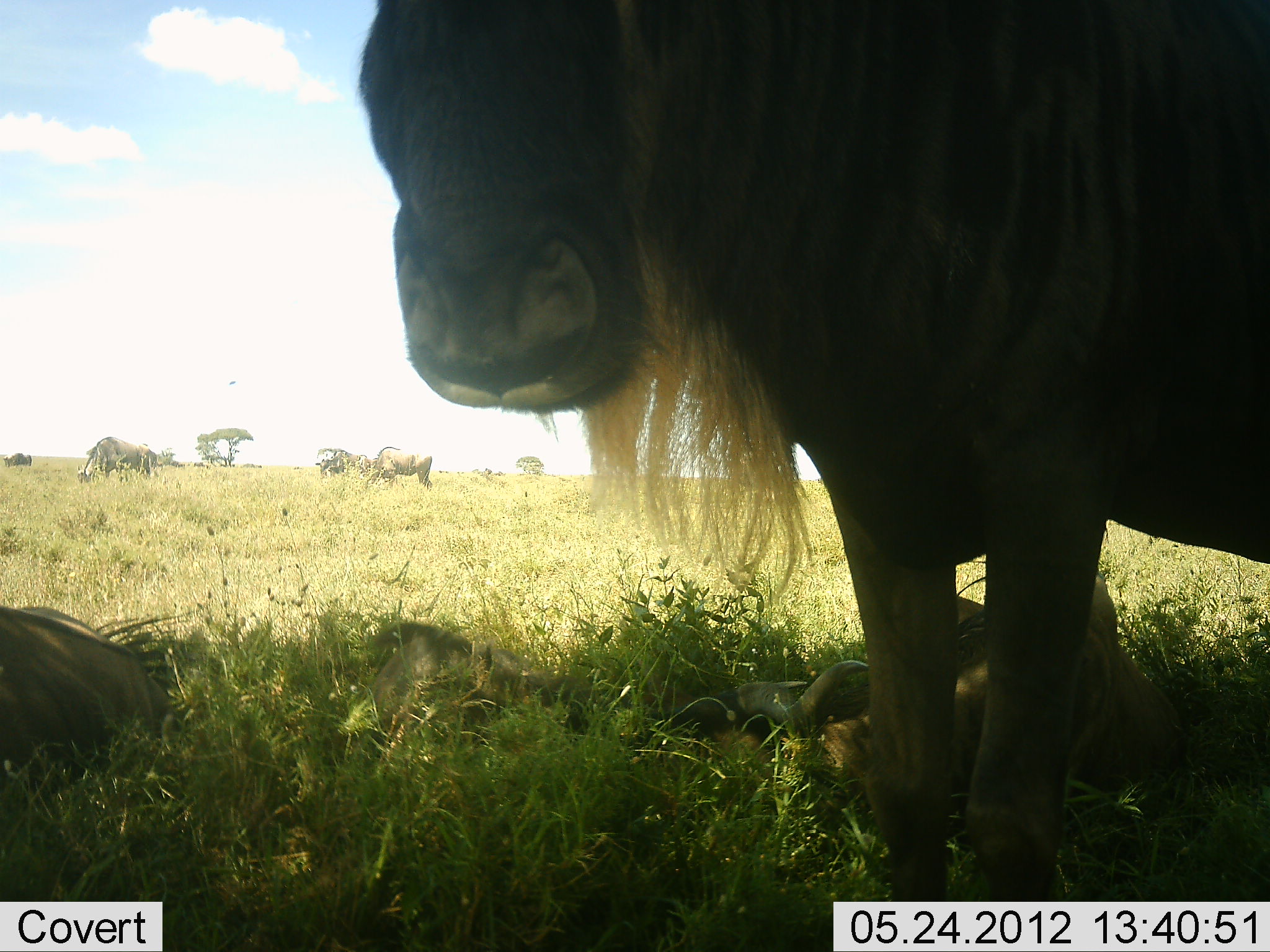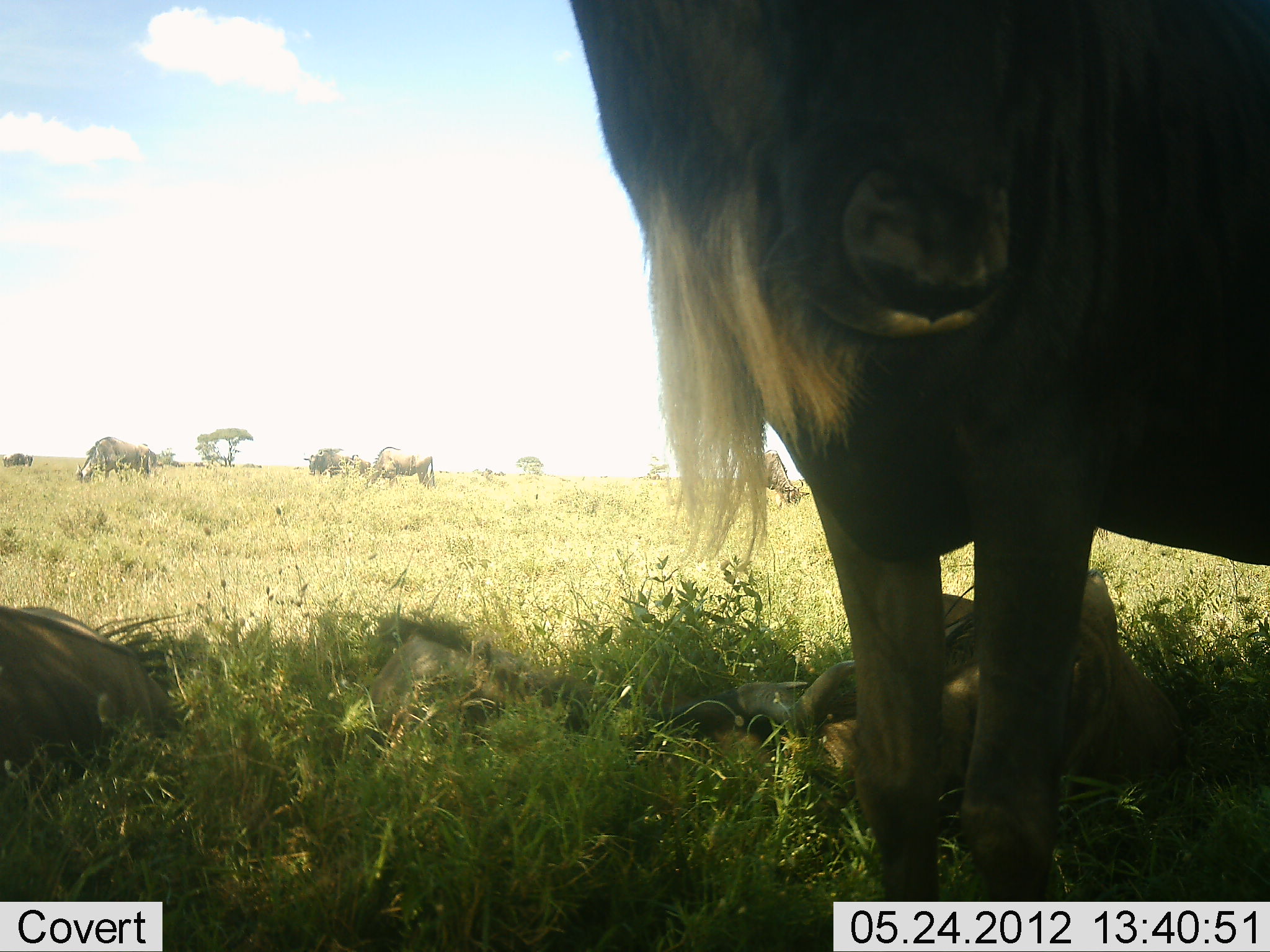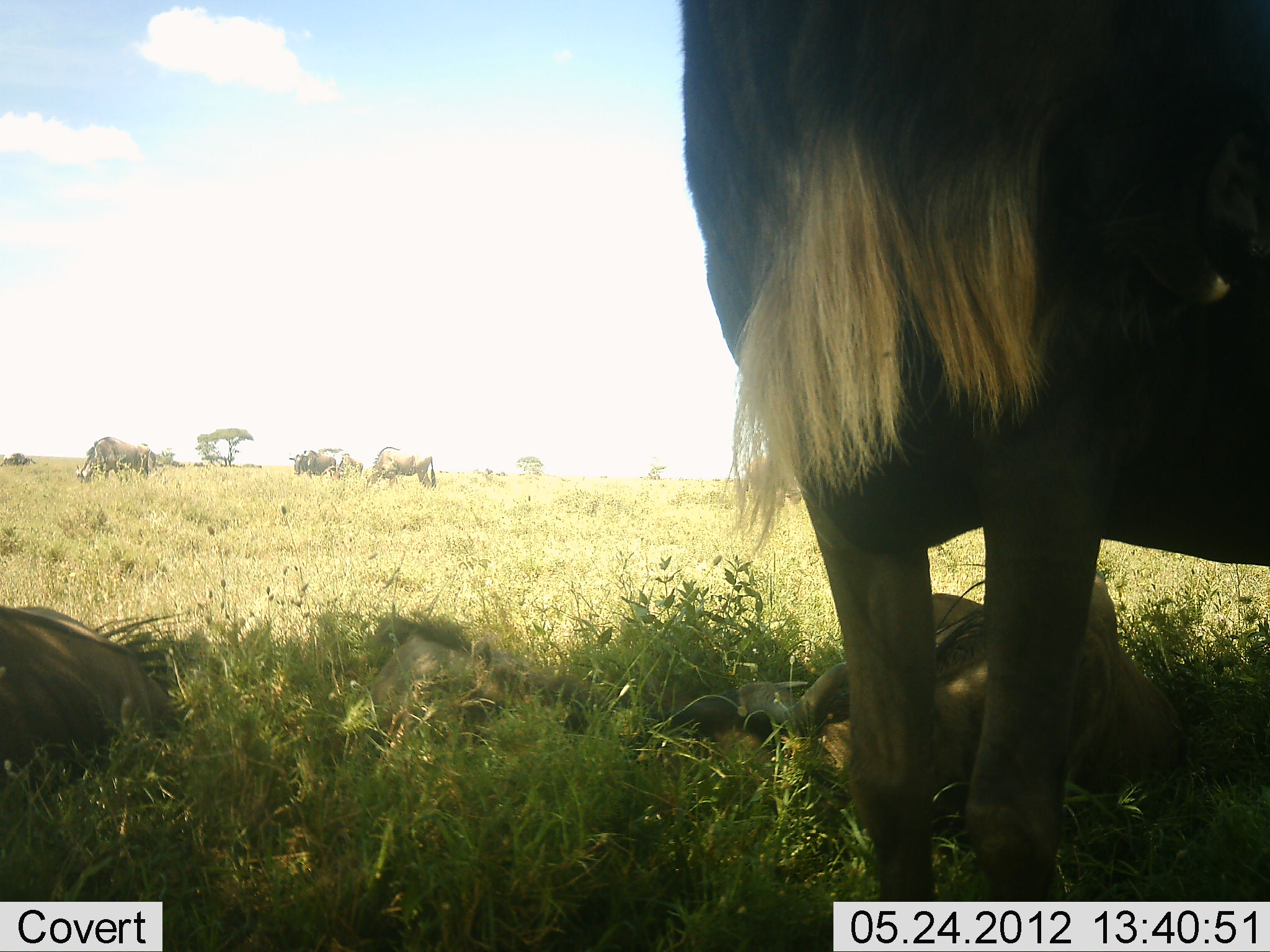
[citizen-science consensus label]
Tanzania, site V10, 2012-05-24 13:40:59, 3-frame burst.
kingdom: Animalia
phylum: Chordata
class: Mammalia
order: Artiodactyla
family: Bovidae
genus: Connochaetes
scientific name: Connochaetes taurinus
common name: blue wildebeest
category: wildebeest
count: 8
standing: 90%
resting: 100%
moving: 0%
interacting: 0%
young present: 20%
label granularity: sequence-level